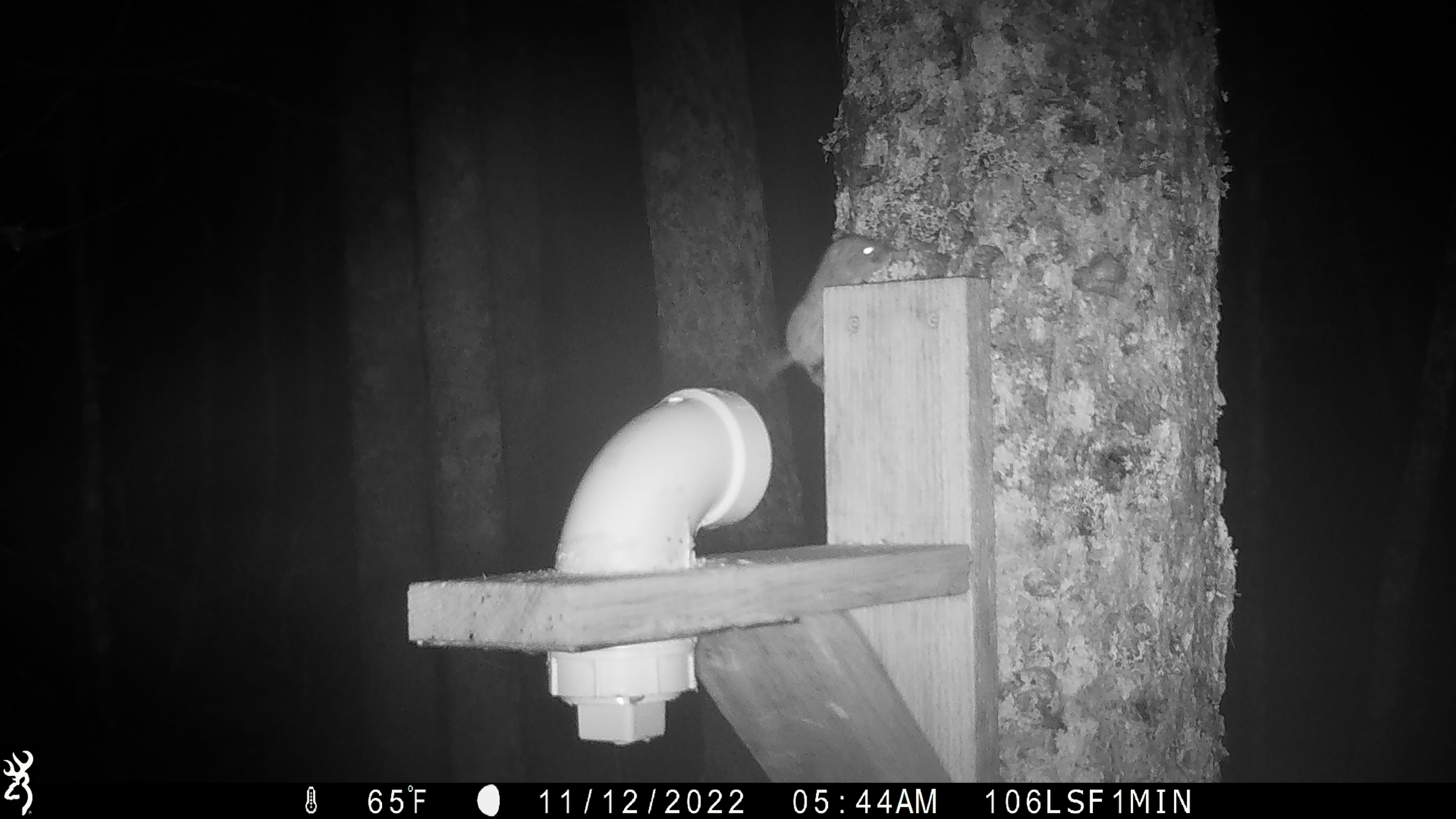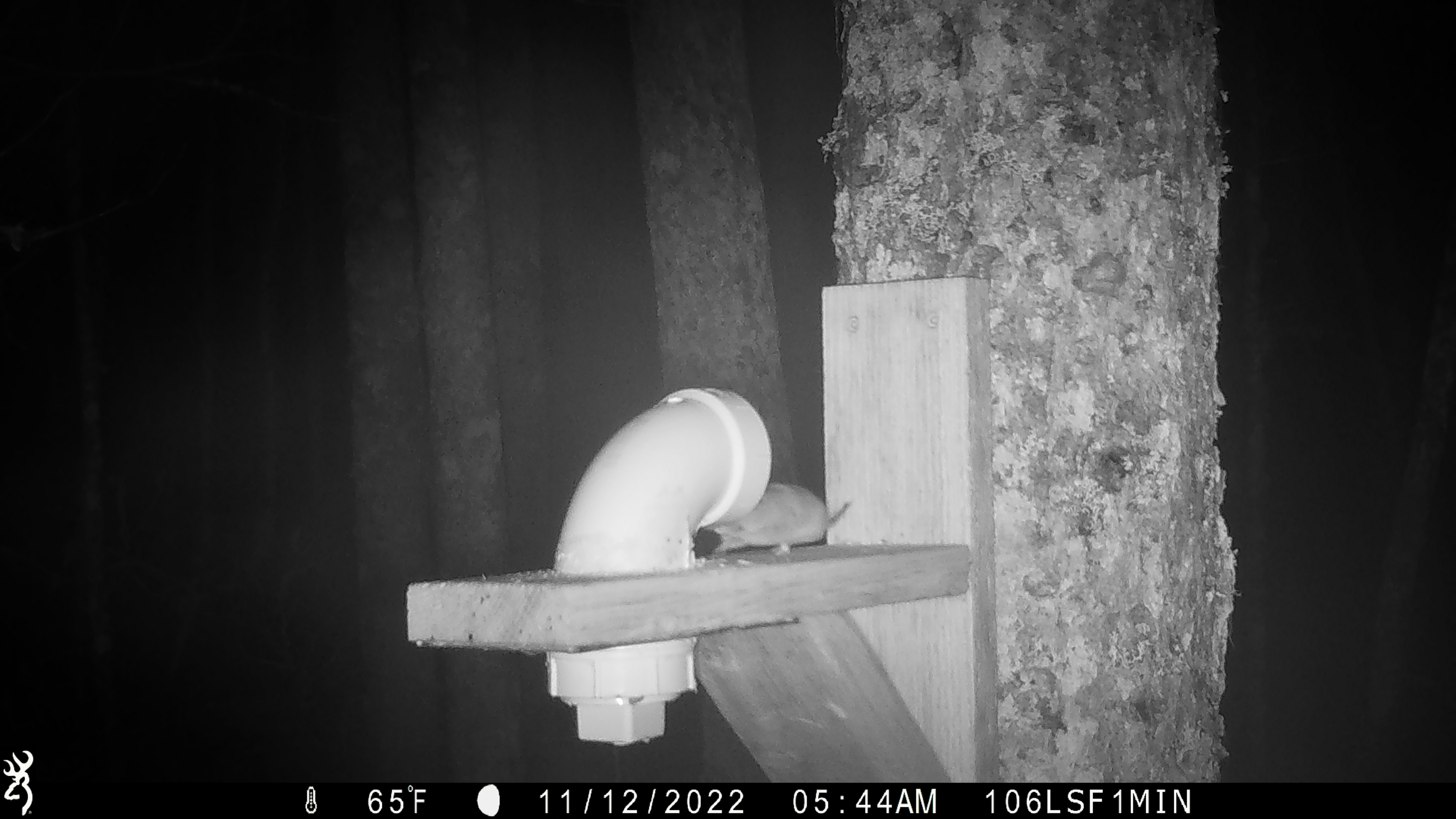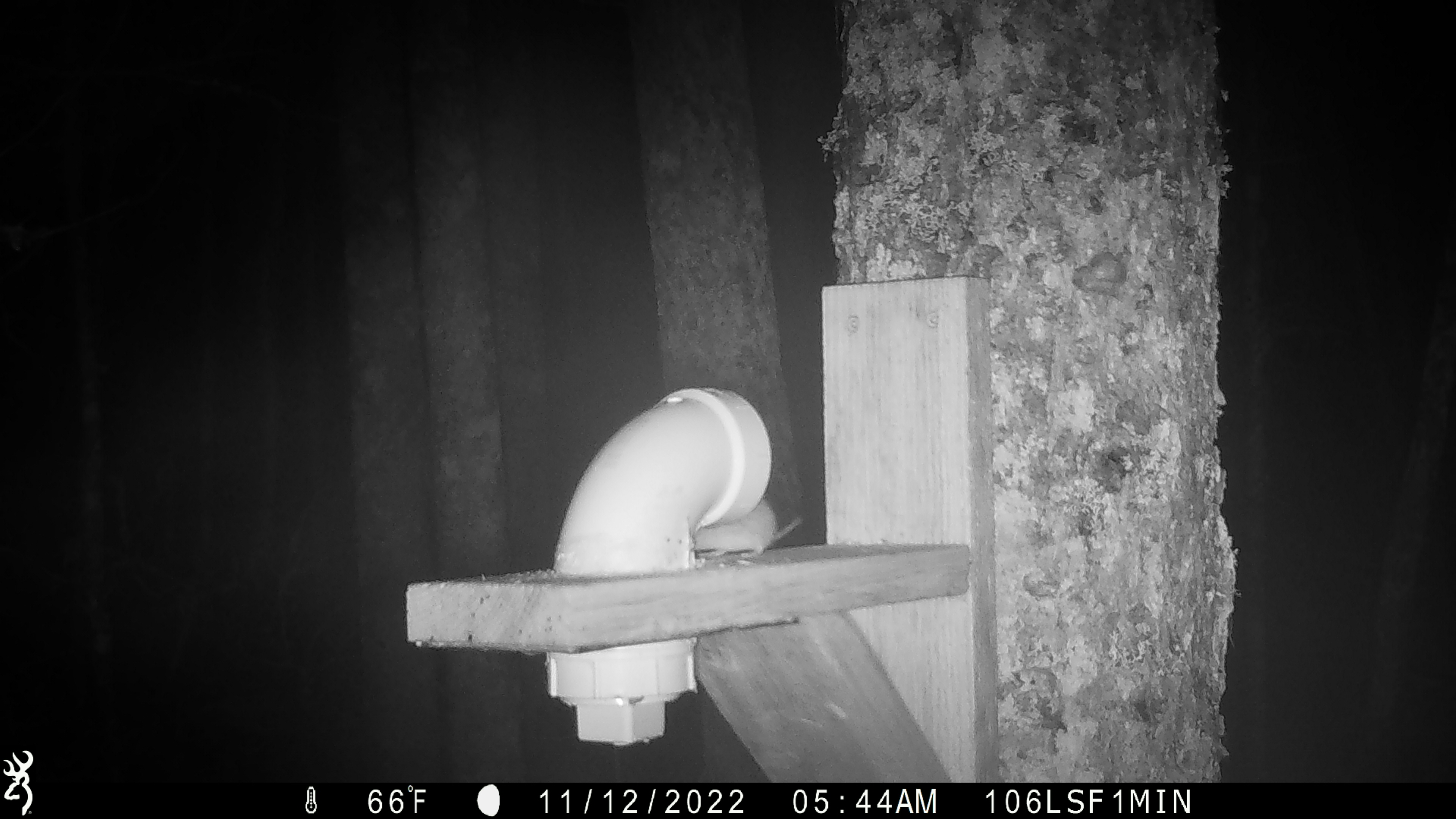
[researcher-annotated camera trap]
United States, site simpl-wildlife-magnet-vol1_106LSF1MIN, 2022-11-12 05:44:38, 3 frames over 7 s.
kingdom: Animalia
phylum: Chordata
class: Mammalia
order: Rodentia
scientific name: Rodentia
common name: mouse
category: mouse sp.